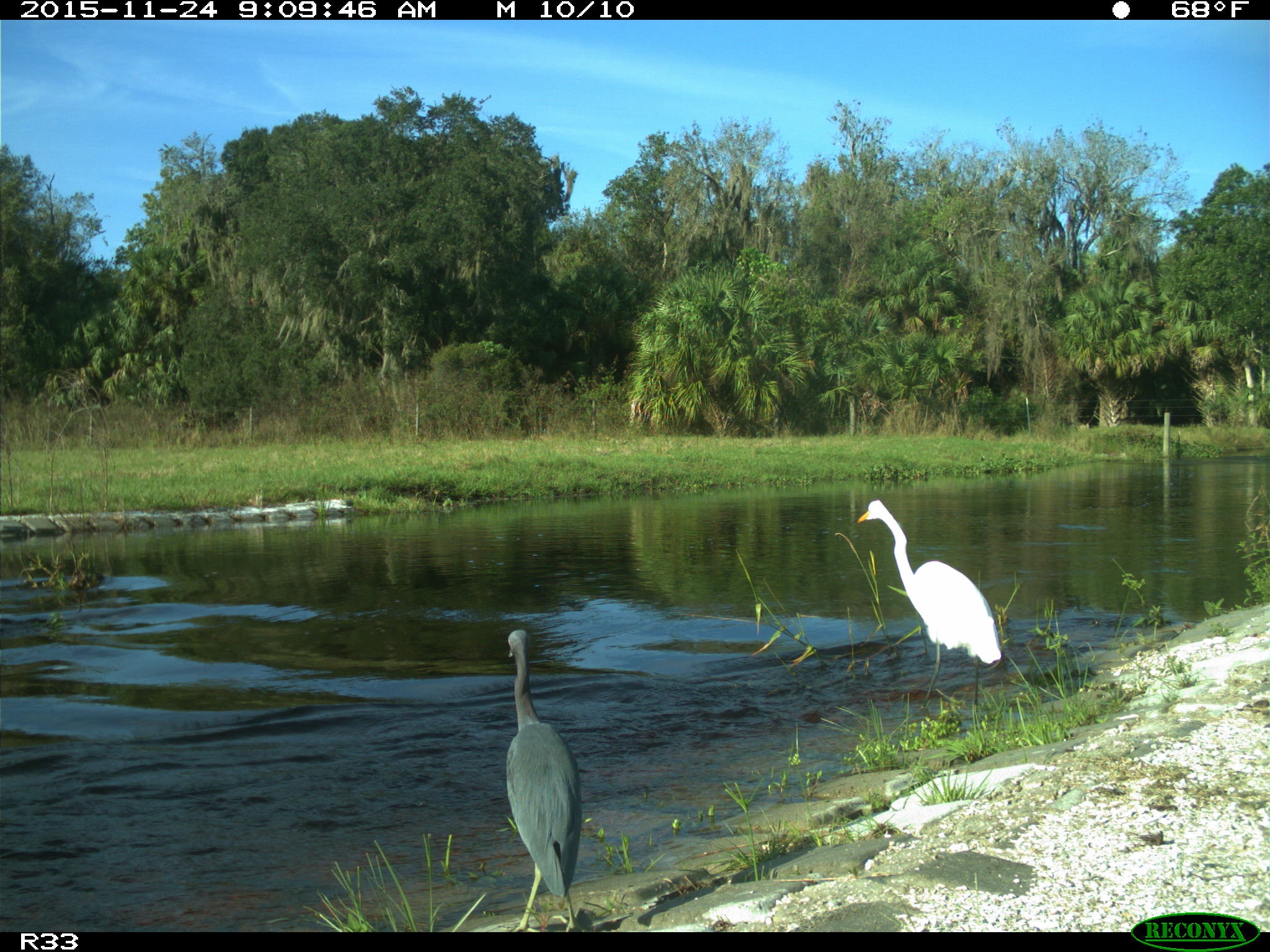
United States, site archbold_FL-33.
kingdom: Animalia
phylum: Chordata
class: Aves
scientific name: Aves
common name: birds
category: unidentified bird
Unidentified bird (birds) (Aves).